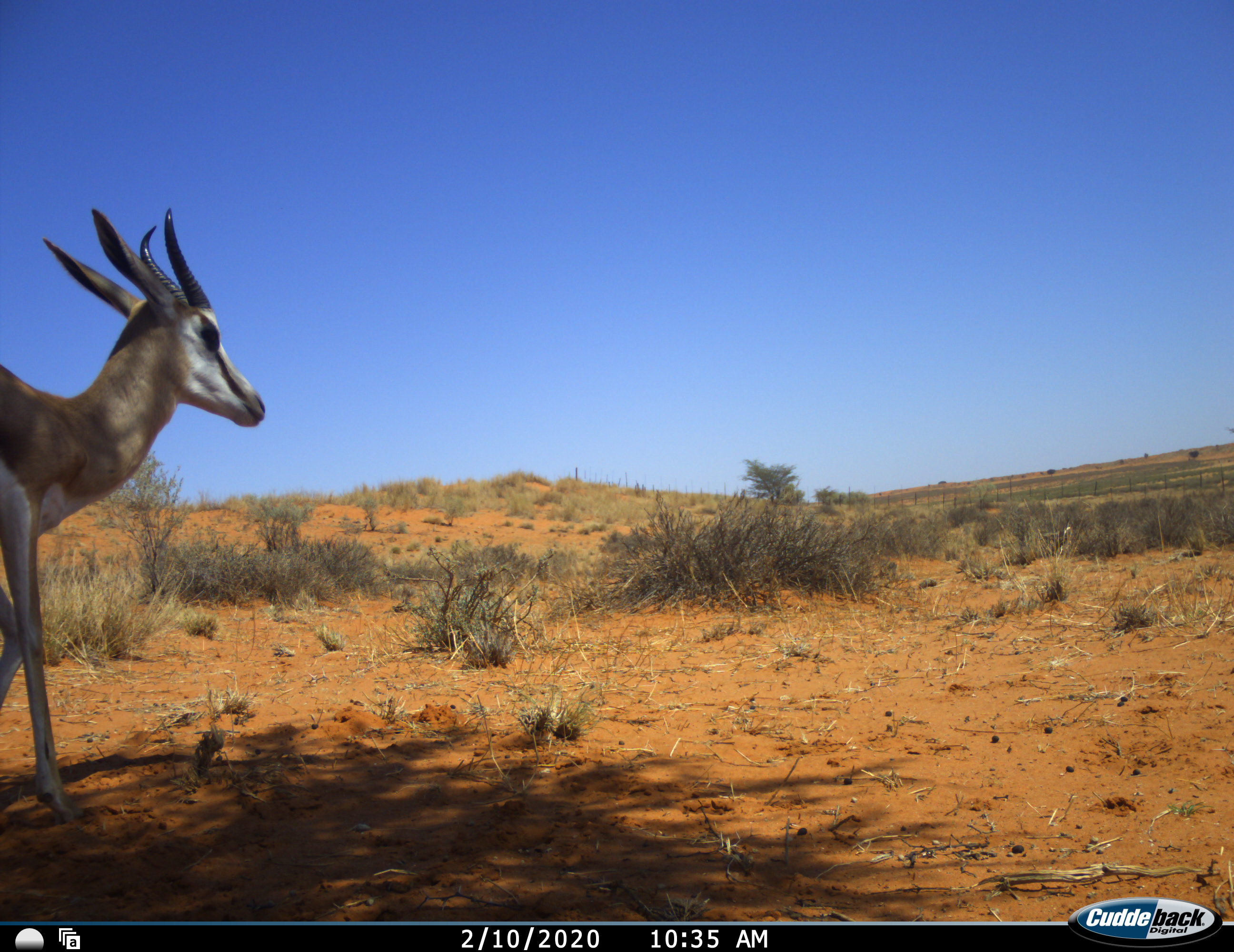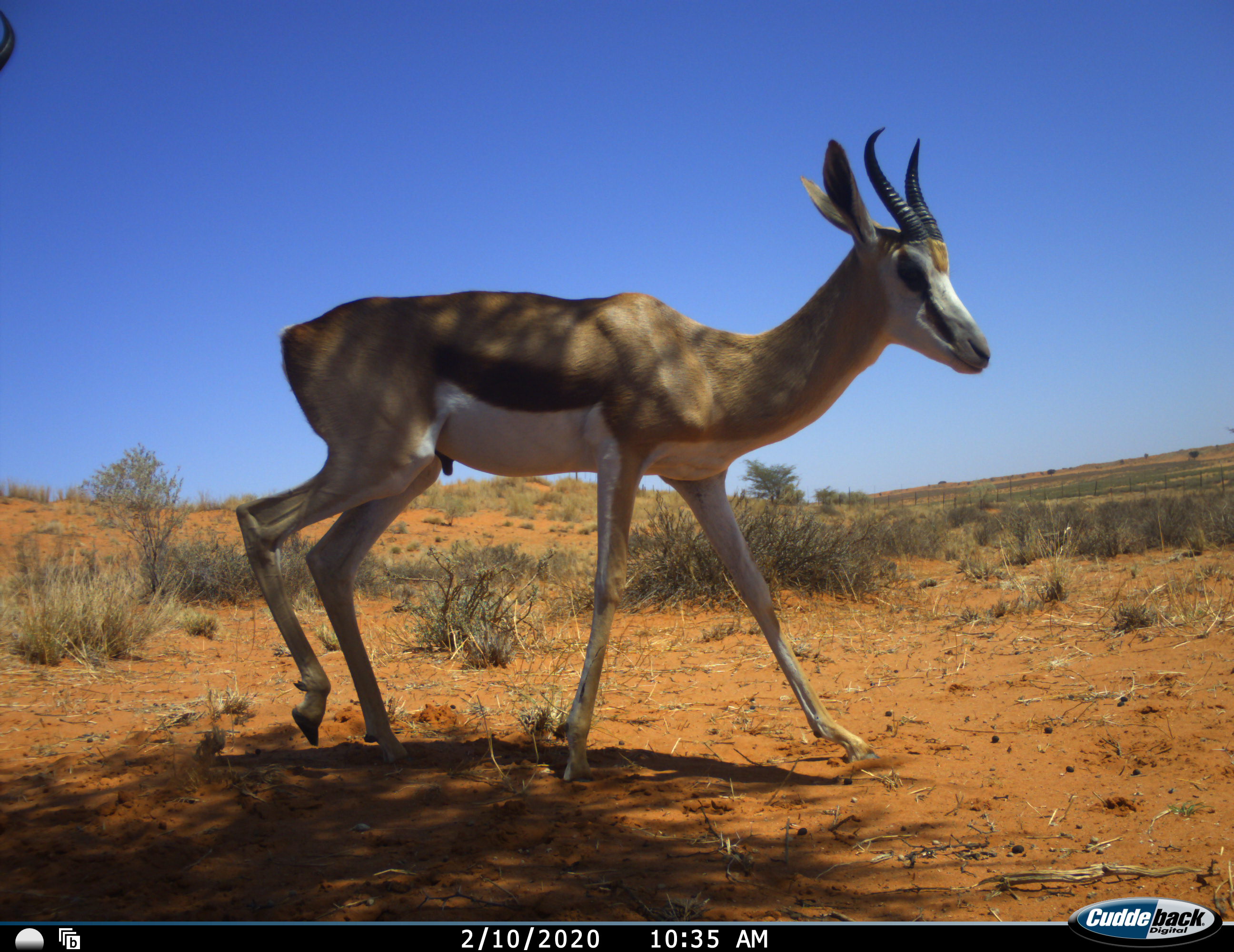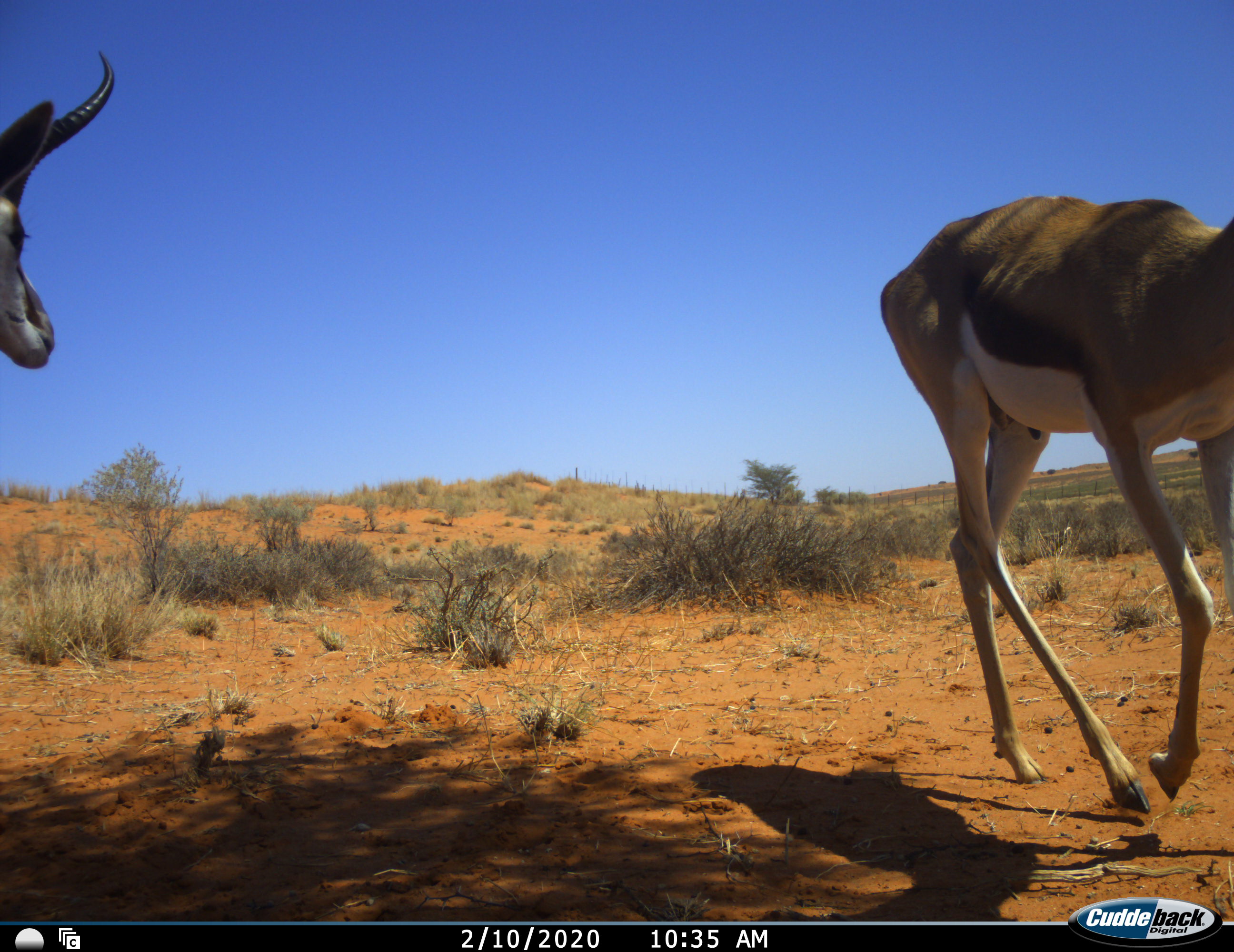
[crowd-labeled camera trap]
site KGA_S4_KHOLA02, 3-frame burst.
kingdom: Animalia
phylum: Chordata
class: Mammalia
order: Artiodactyla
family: Bovidae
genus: Antidorcas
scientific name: Antidorcas marsupialis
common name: springbok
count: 2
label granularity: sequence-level